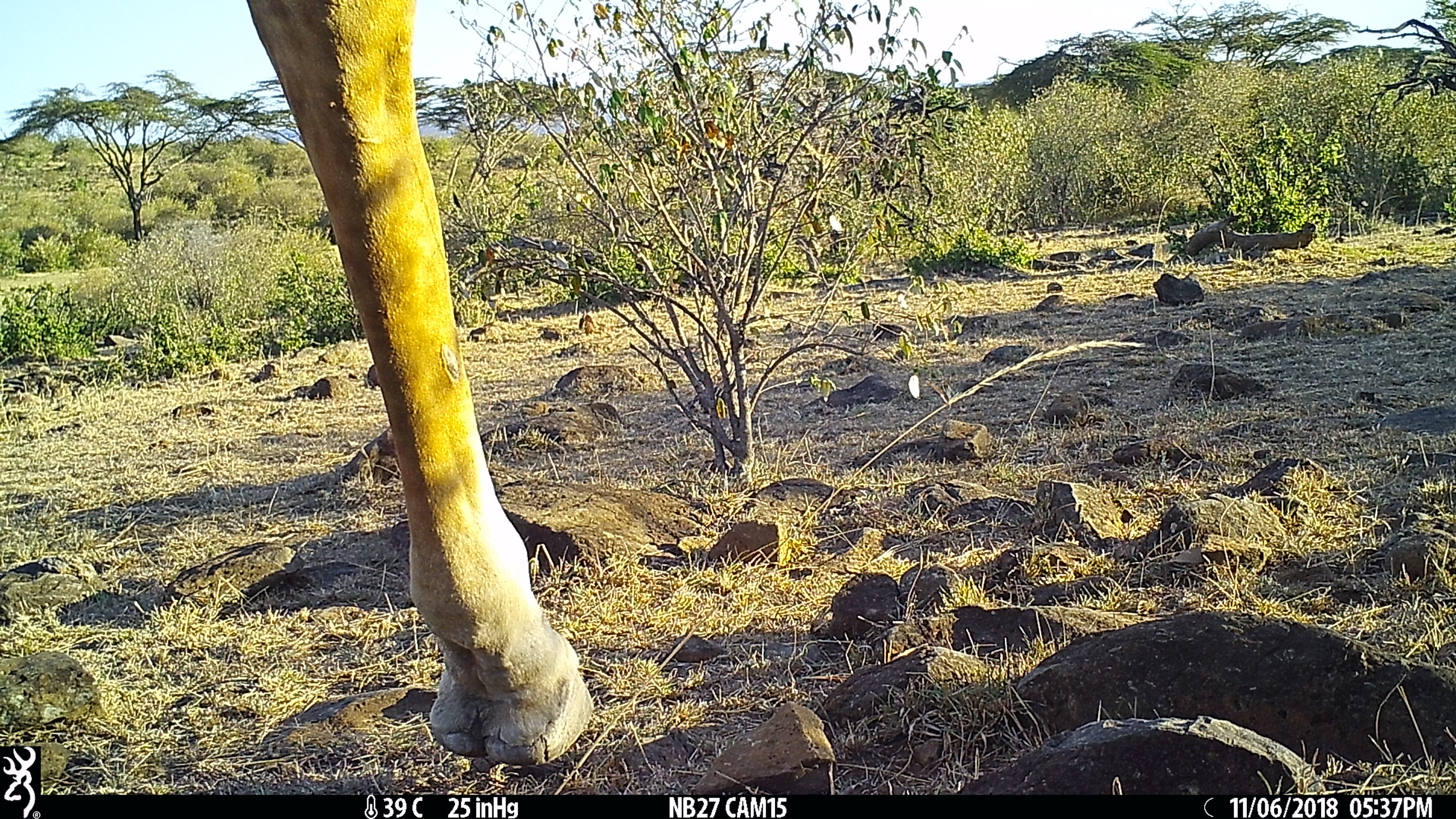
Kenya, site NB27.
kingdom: Animalia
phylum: Chordata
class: Mammalia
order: Artiodactyla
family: Giraffidae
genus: Giraffa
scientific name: Giraffa camelopardalis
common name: northern giraffe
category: giraffe